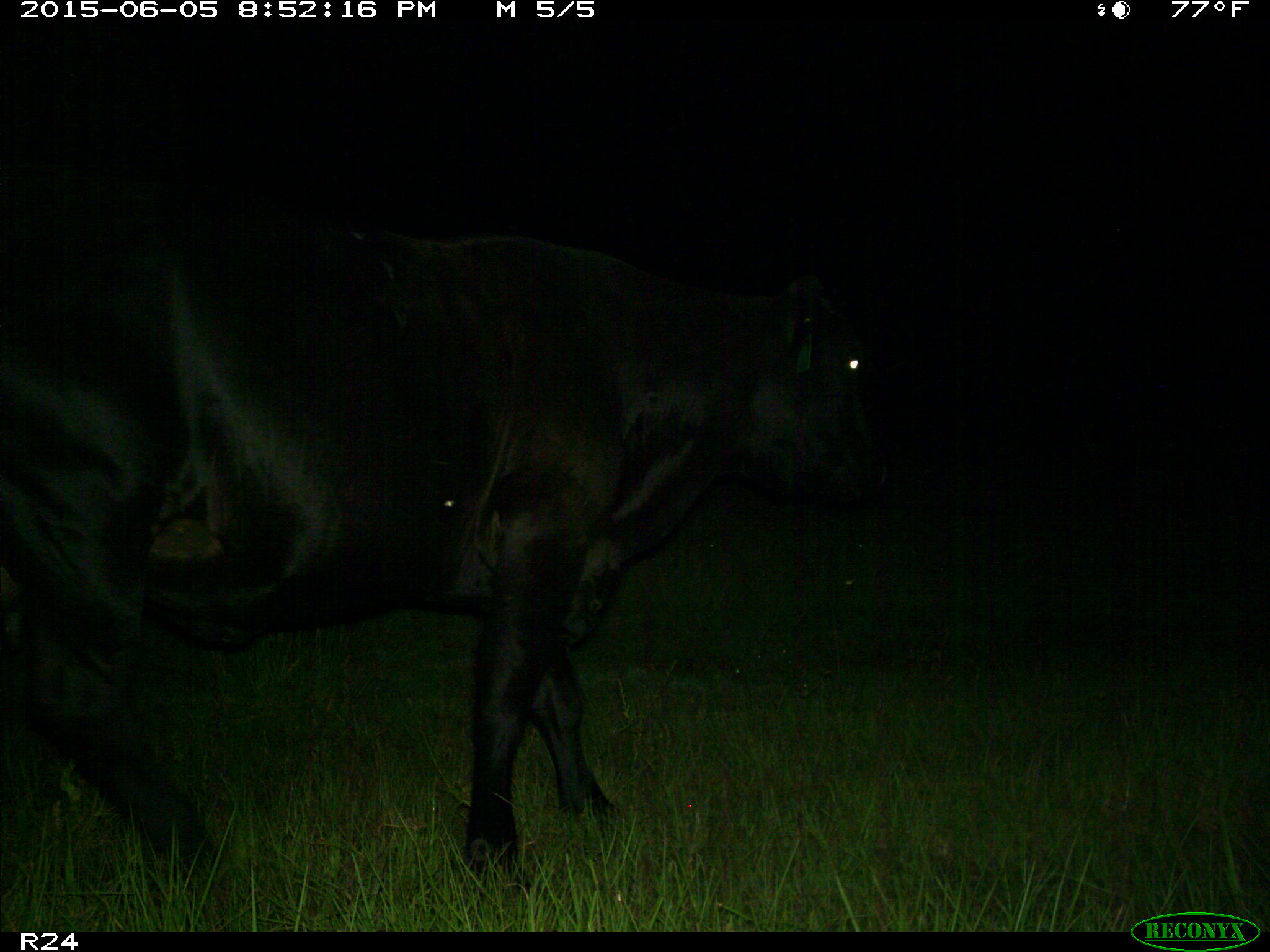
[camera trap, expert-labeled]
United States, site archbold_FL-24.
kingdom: Animalia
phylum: Chordata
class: Mammalia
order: Artiodactyla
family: Bovidae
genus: Bos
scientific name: Bos taurus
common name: domestic cow